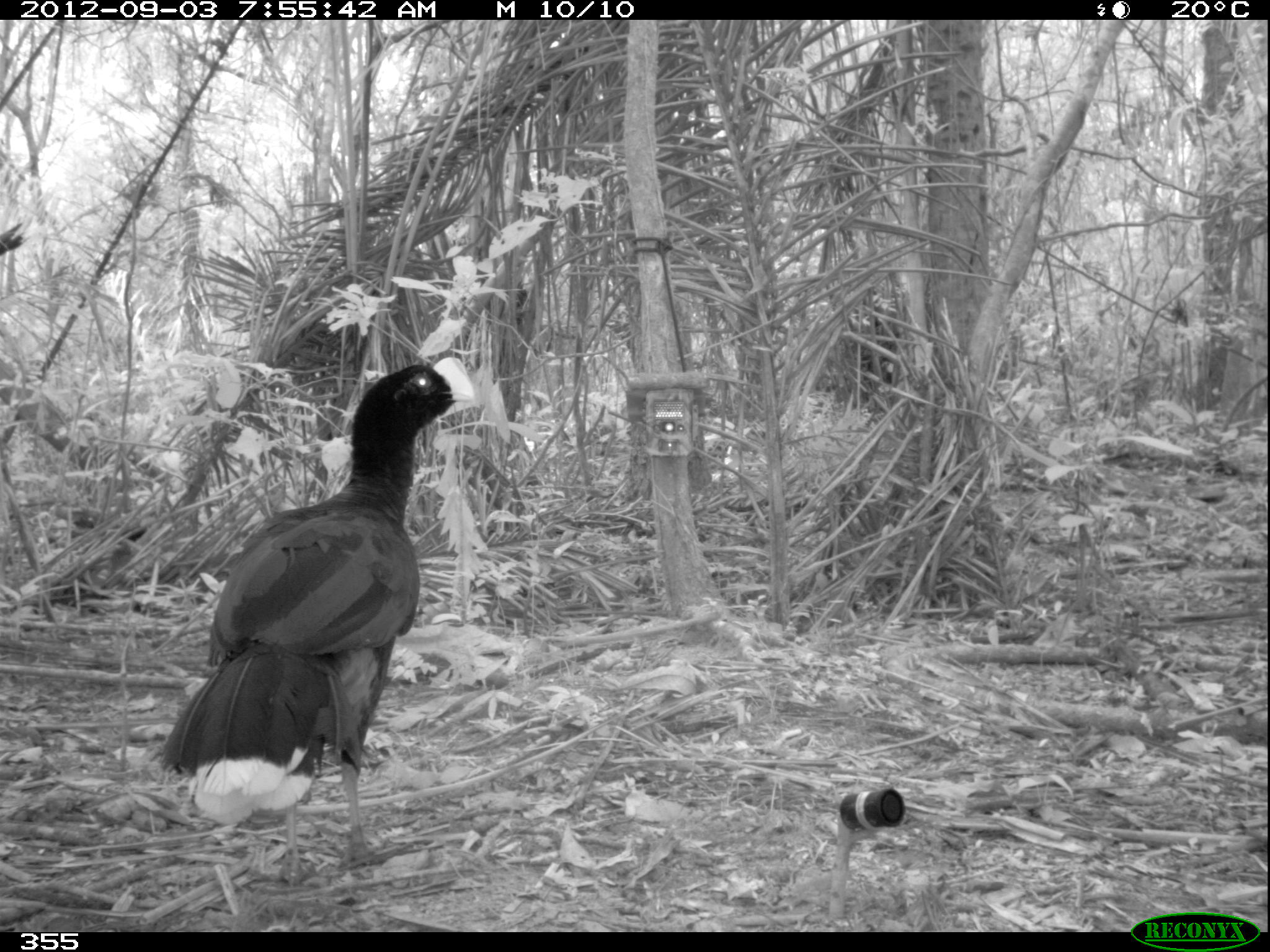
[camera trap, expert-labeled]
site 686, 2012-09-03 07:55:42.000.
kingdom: Animalia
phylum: Chordata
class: Aves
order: Galliformes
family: Cracidae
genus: Mitu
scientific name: Mitu tuberosum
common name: razor-billed curassow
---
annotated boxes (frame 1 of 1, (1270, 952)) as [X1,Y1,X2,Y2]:
mitu tuberosum: [153,355,476,884]